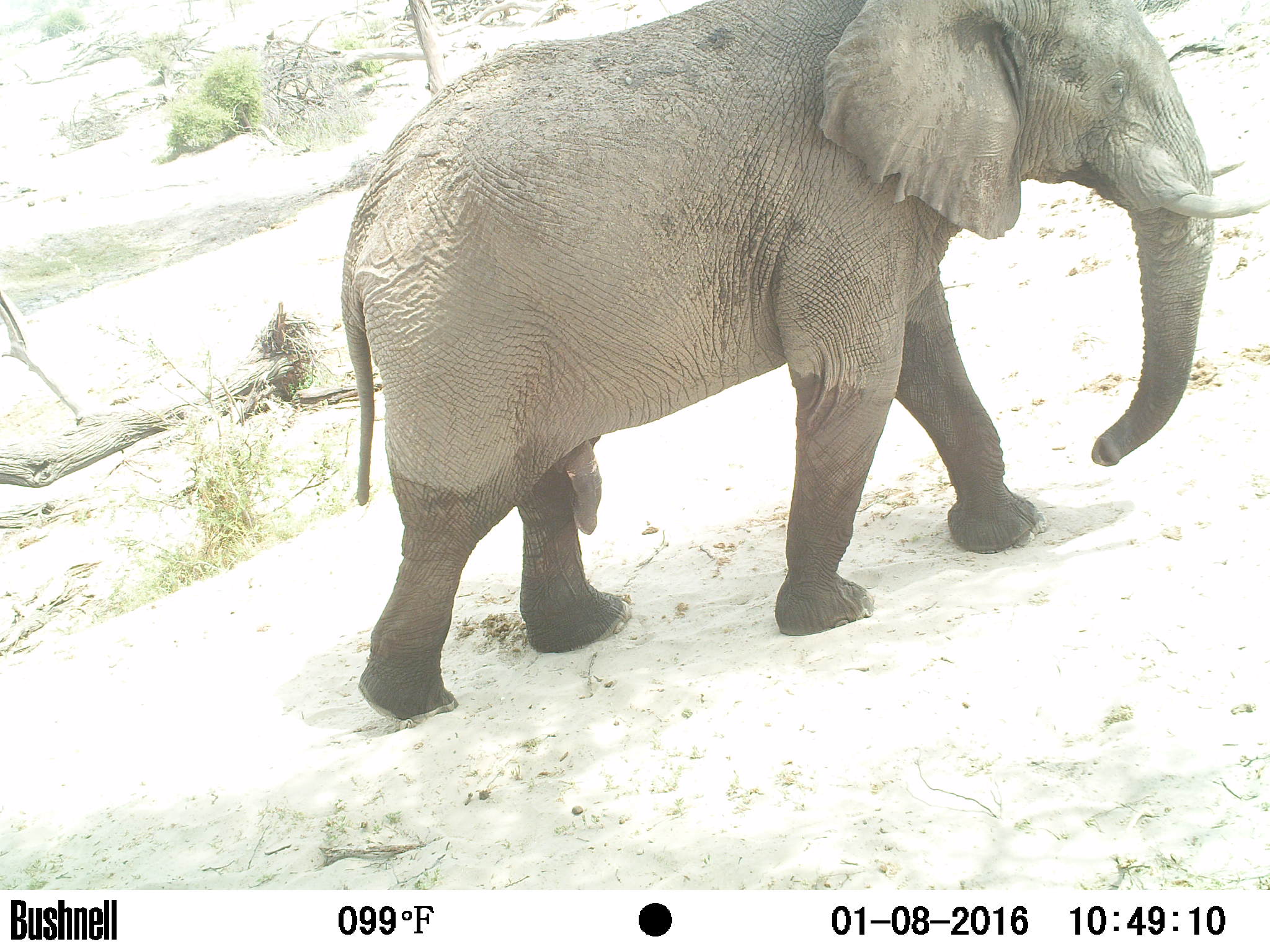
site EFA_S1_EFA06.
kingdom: Animalia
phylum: Chordata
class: Mammalia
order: Proboscidea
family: Elephantidae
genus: Loxodonta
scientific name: Loxodonta africana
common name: african bush elephant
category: elephant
Elephant (african bush elephant) (Loxodonta africana), count 1. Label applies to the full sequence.